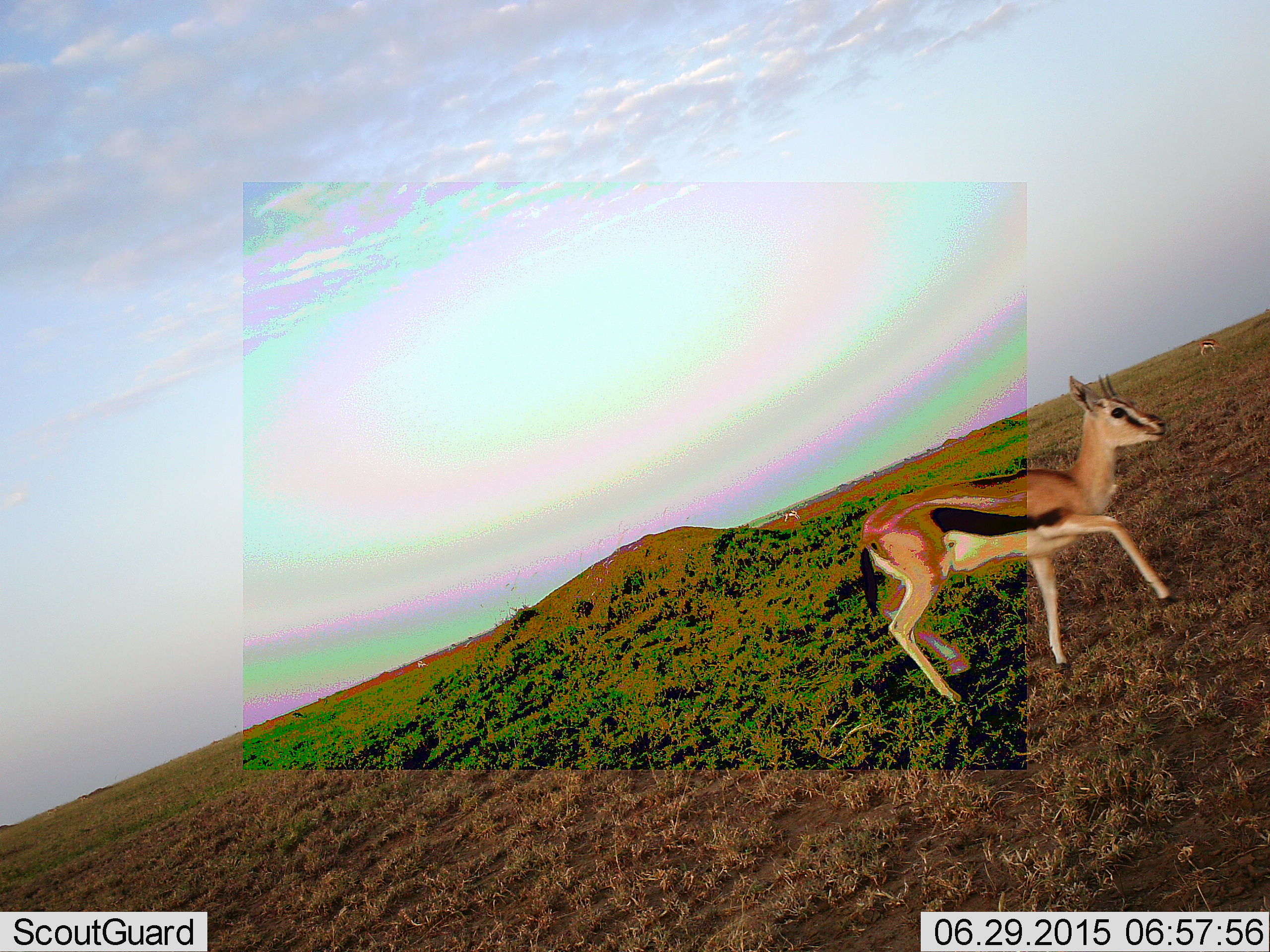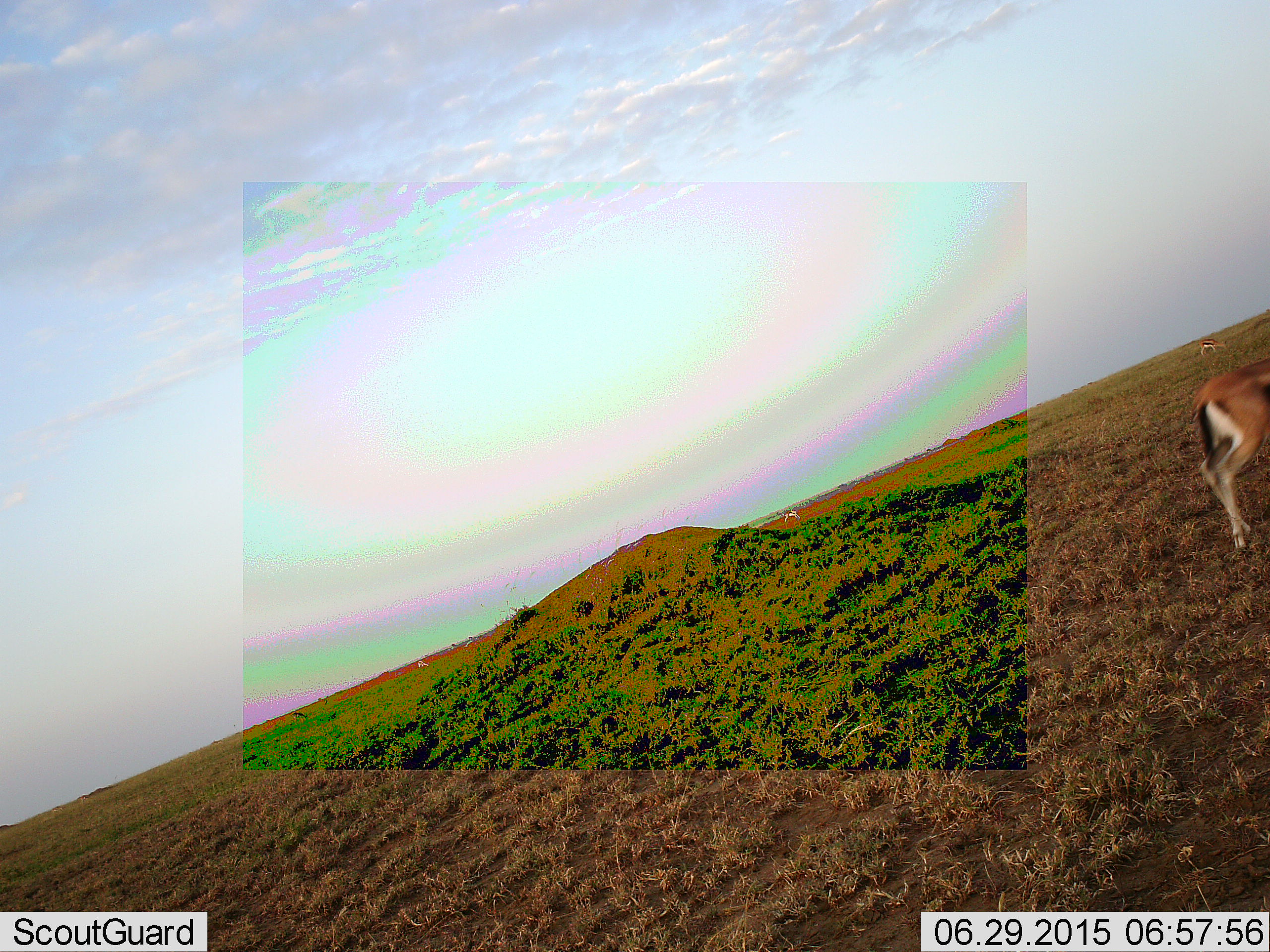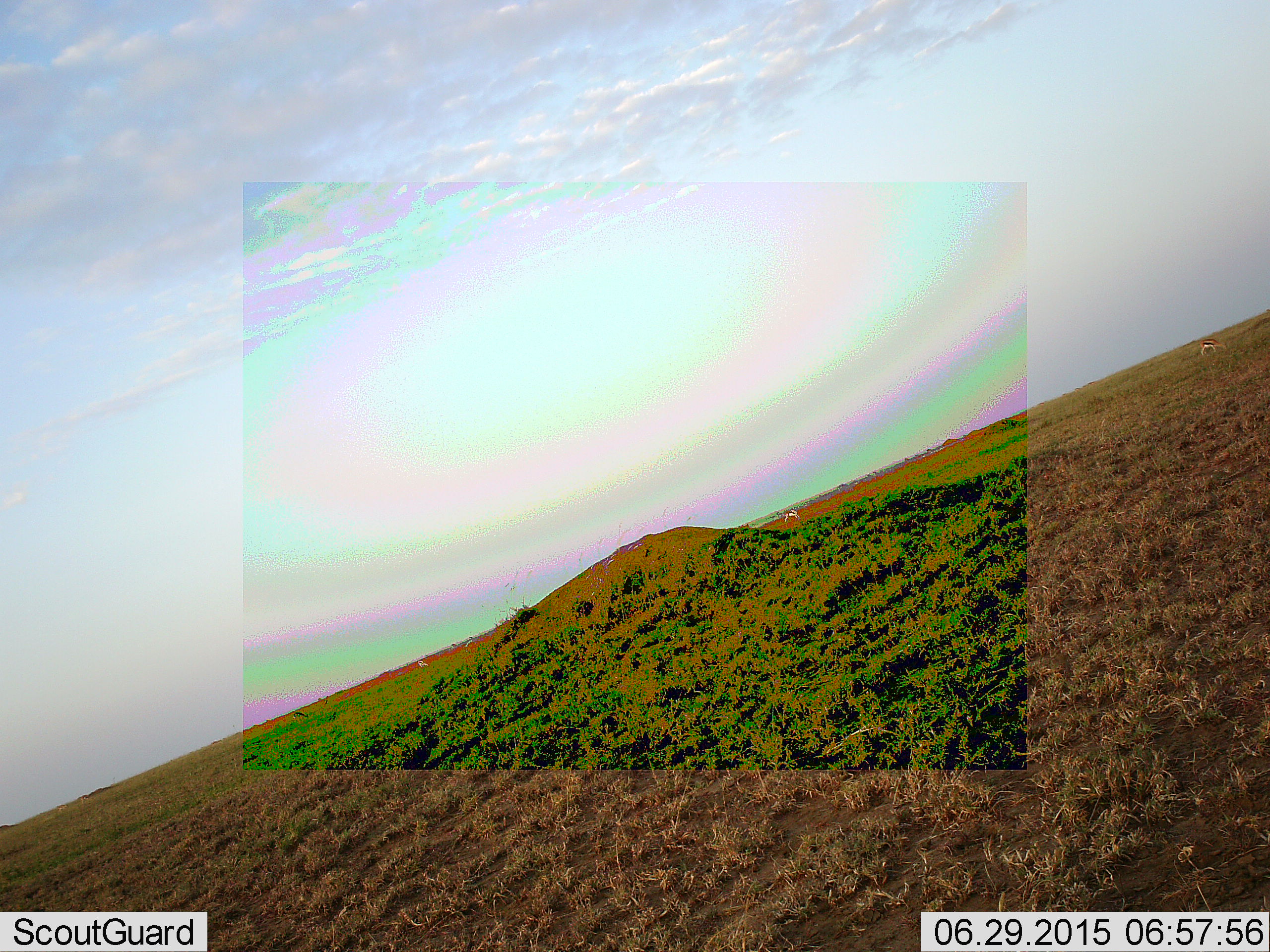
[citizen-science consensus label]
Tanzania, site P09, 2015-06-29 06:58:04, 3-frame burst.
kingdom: Animalia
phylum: Chordata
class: Mammalia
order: Artiodactyla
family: Bovidae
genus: Eudorcas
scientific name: Eudorcas thomsonii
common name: thomson's gazelle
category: gazellethomsons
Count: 1.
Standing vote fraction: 40%.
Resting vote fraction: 0%.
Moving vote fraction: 90%.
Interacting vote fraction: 0%.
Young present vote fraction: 0%.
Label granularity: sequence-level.